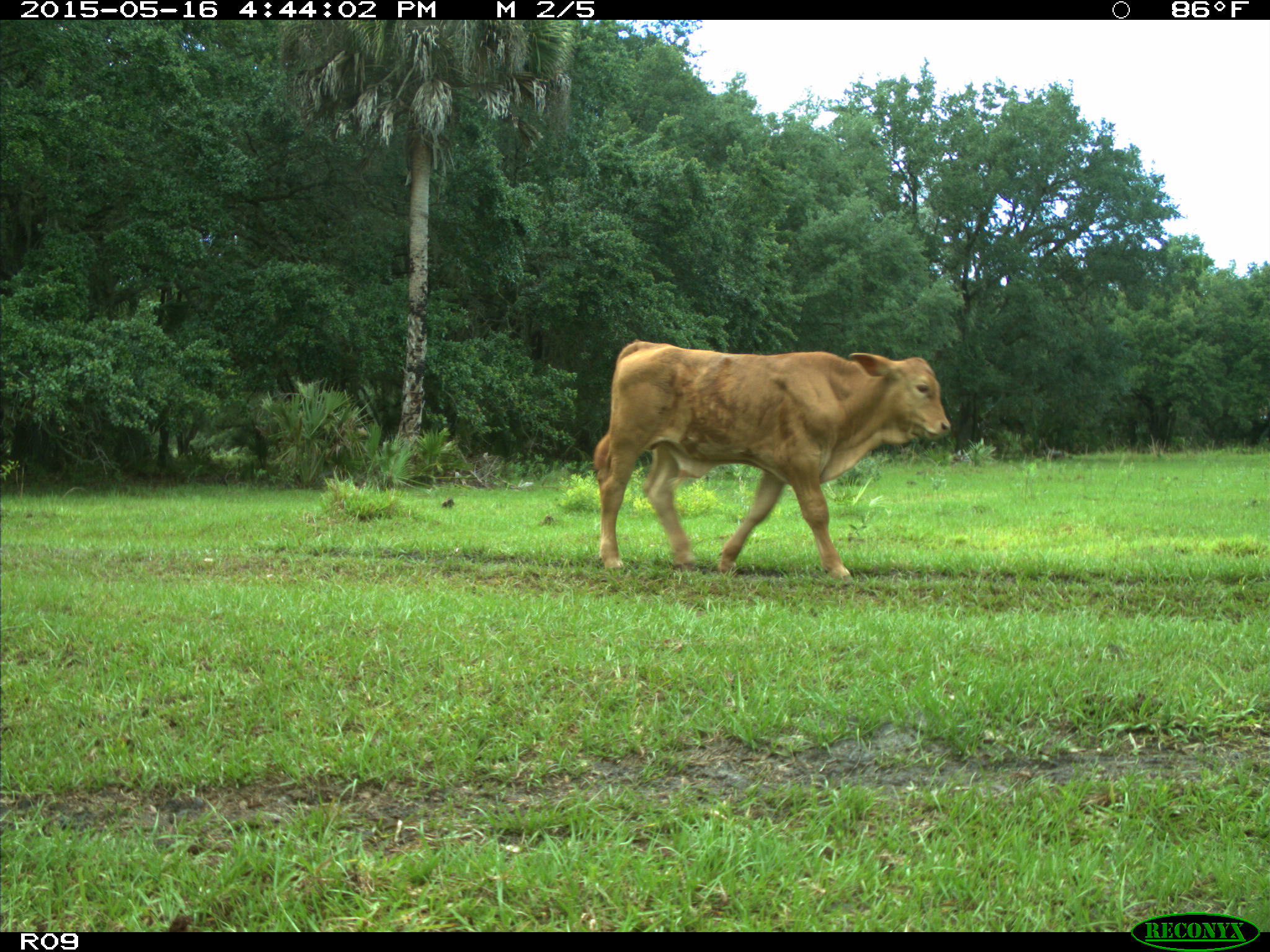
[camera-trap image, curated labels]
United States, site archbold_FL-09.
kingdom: Animalia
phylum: Chordata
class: Mammalia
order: Artiodactyla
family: Bovidae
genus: Bos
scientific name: Bos taurus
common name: domestic cow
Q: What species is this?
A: Bos taurus (domestic cow).